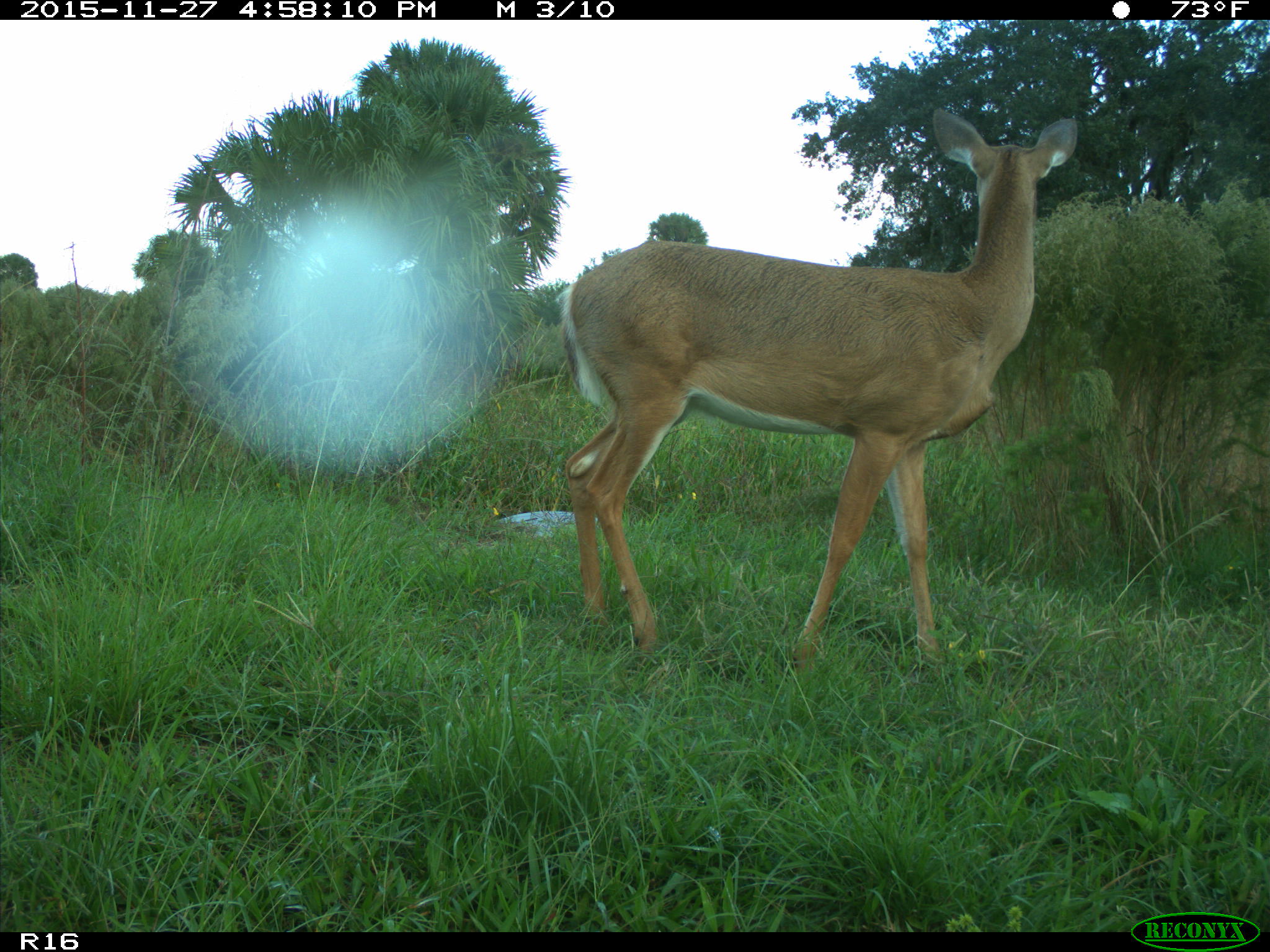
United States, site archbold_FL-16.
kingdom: Animalia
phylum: Chordata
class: Mammalia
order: Artiodactyla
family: Cervidae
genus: Odocoileus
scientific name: Odocoileus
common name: deer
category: unidentified deer